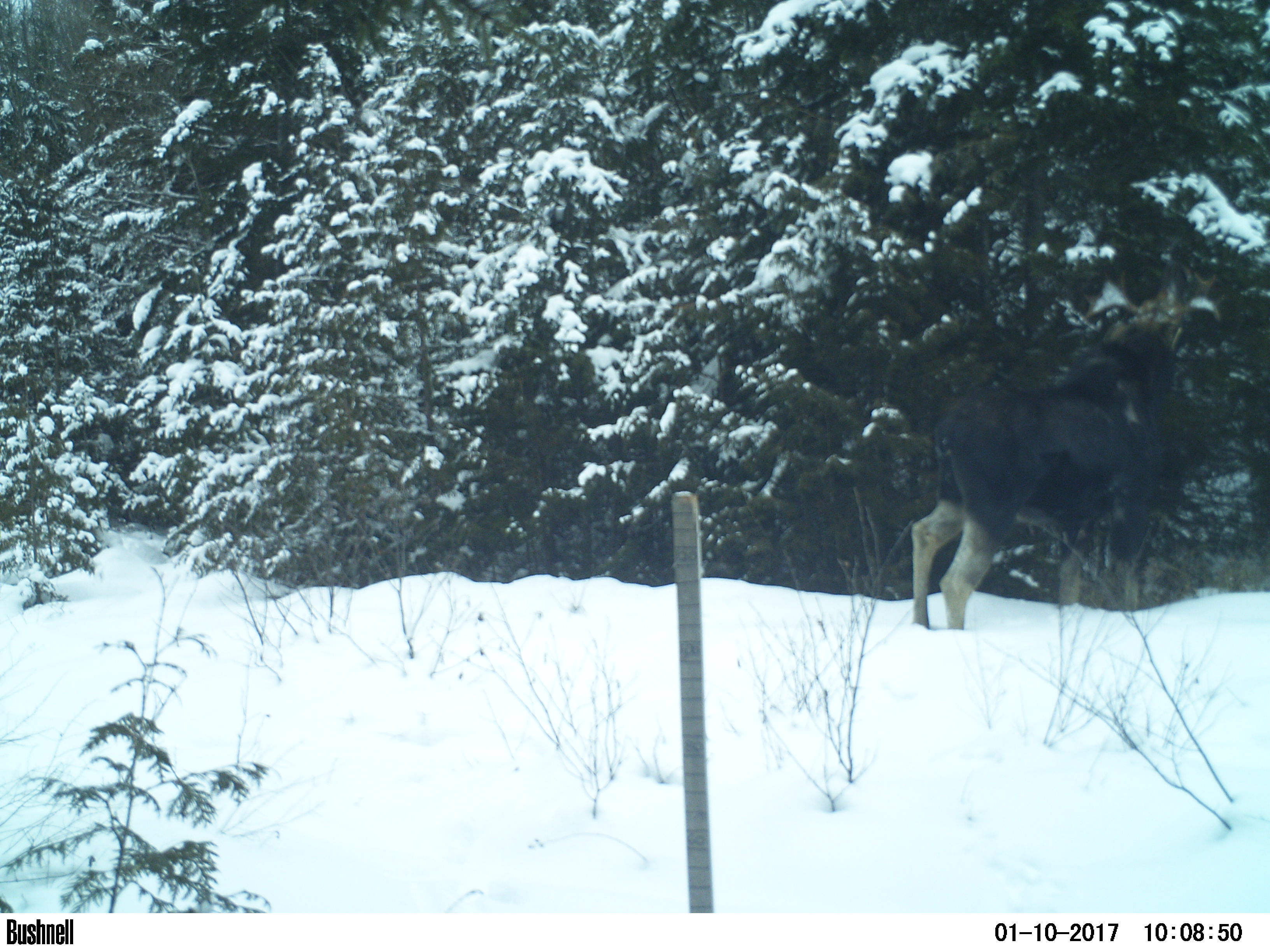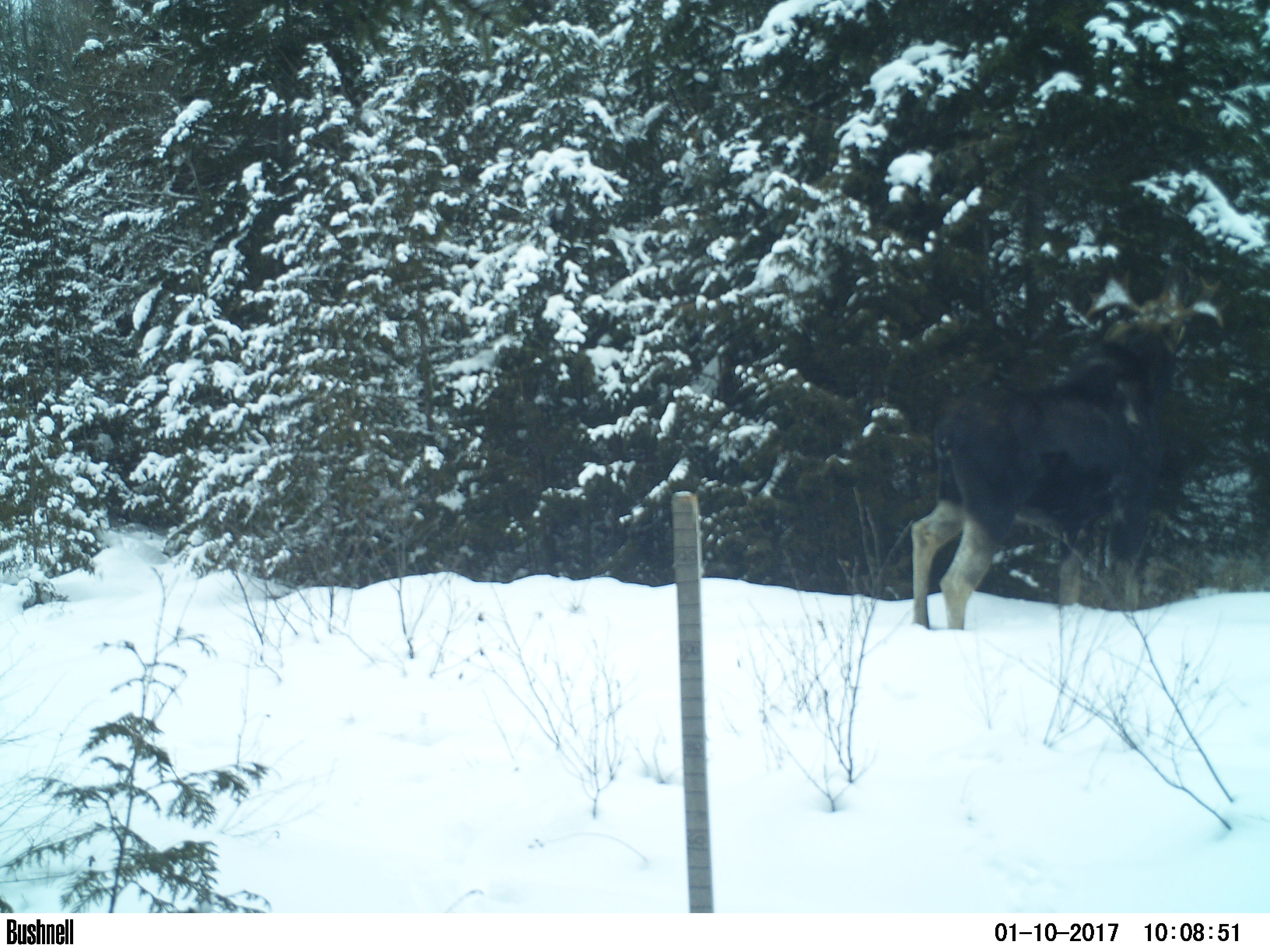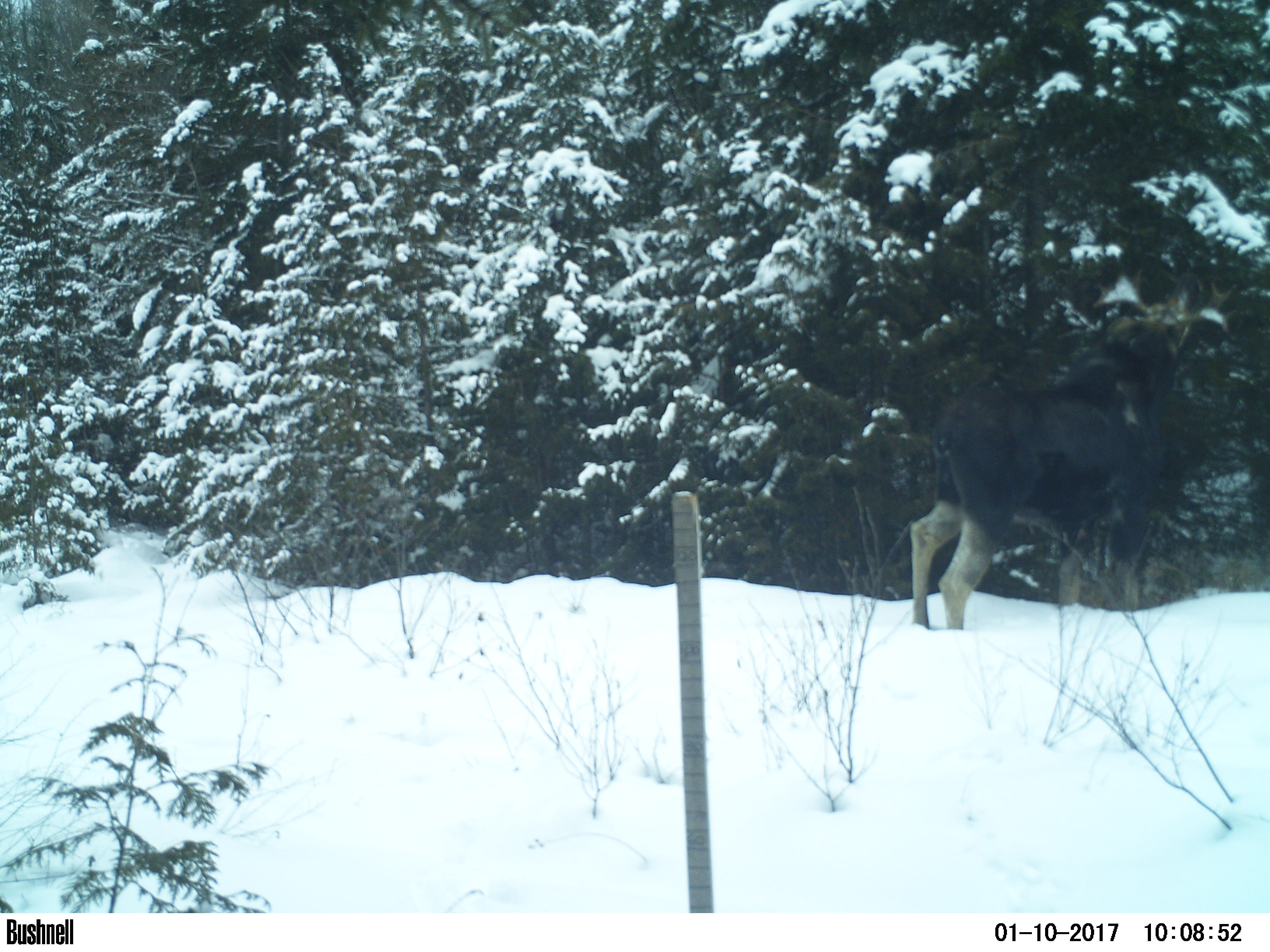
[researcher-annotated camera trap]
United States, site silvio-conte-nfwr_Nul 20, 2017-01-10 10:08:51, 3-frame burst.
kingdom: Animalia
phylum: Chordata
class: Mammalia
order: Artiodactyla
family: Cervidae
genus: Alces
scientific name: Alces alces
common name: moose